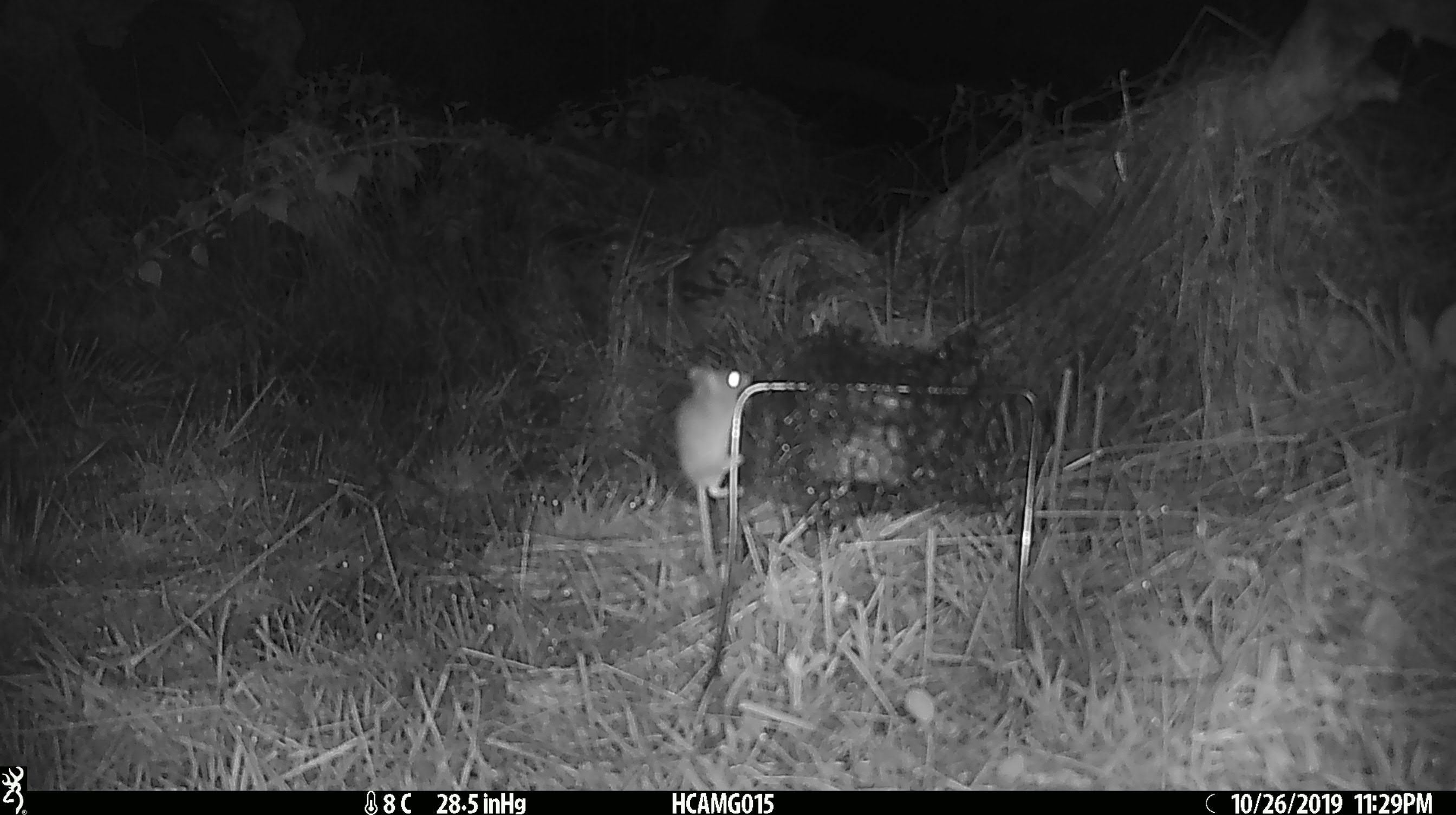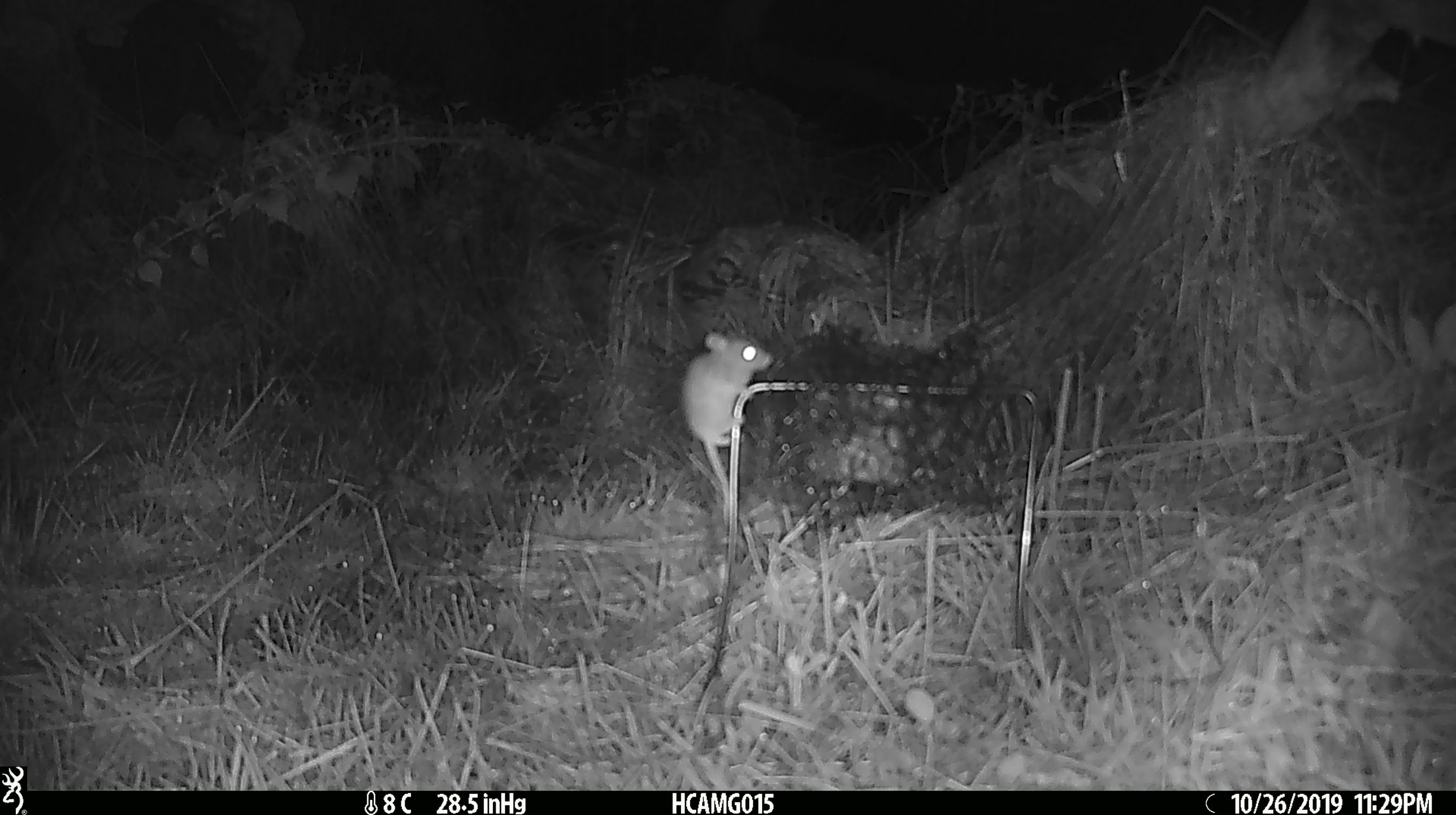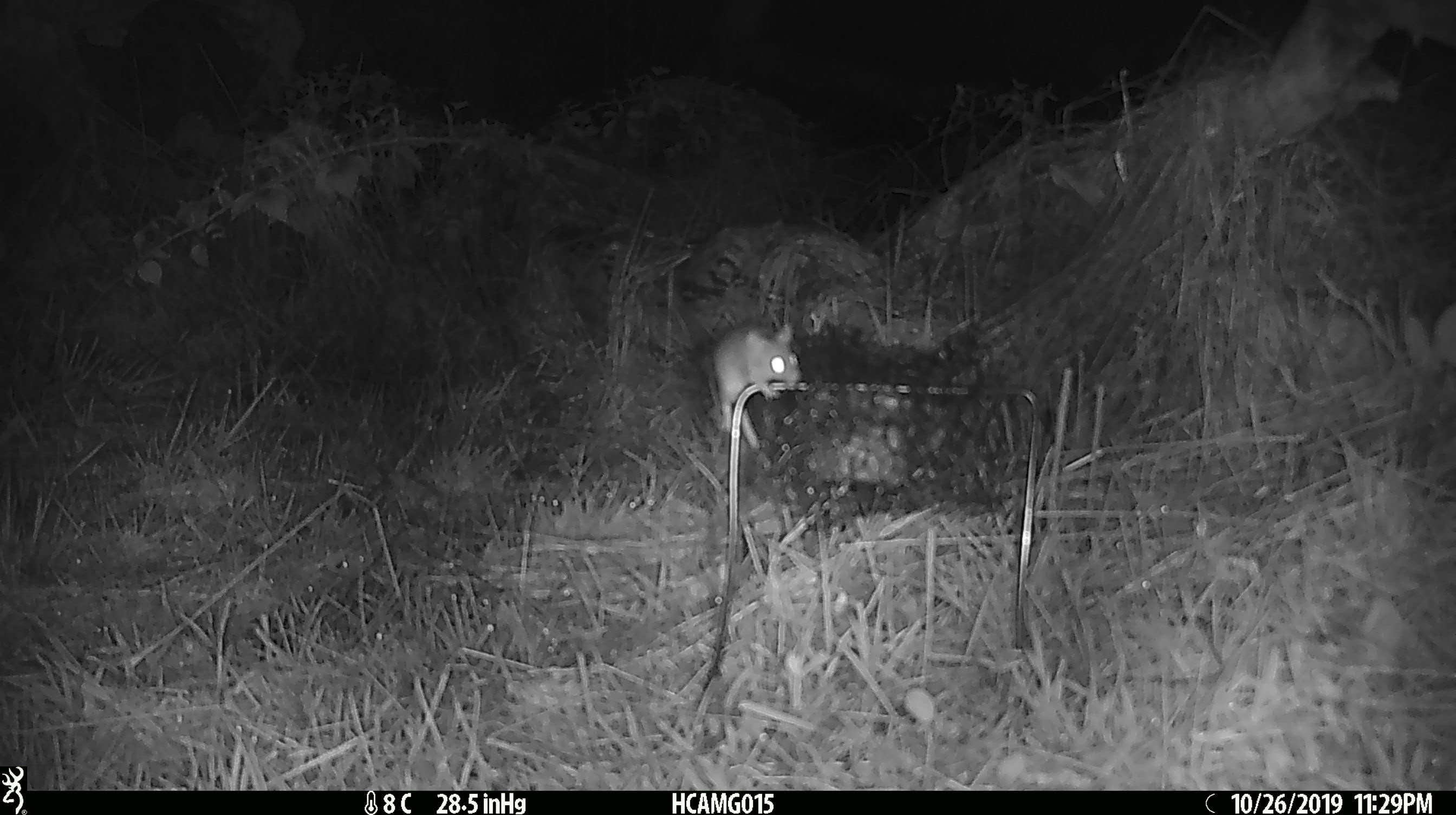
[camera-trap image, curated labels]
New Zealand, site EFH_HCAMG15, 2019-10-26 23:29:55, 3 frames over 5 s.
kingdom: Animalia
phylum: Chordata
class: Mammalia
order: Rodentia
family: Muridae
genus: Mus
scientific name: Mus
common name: mouse